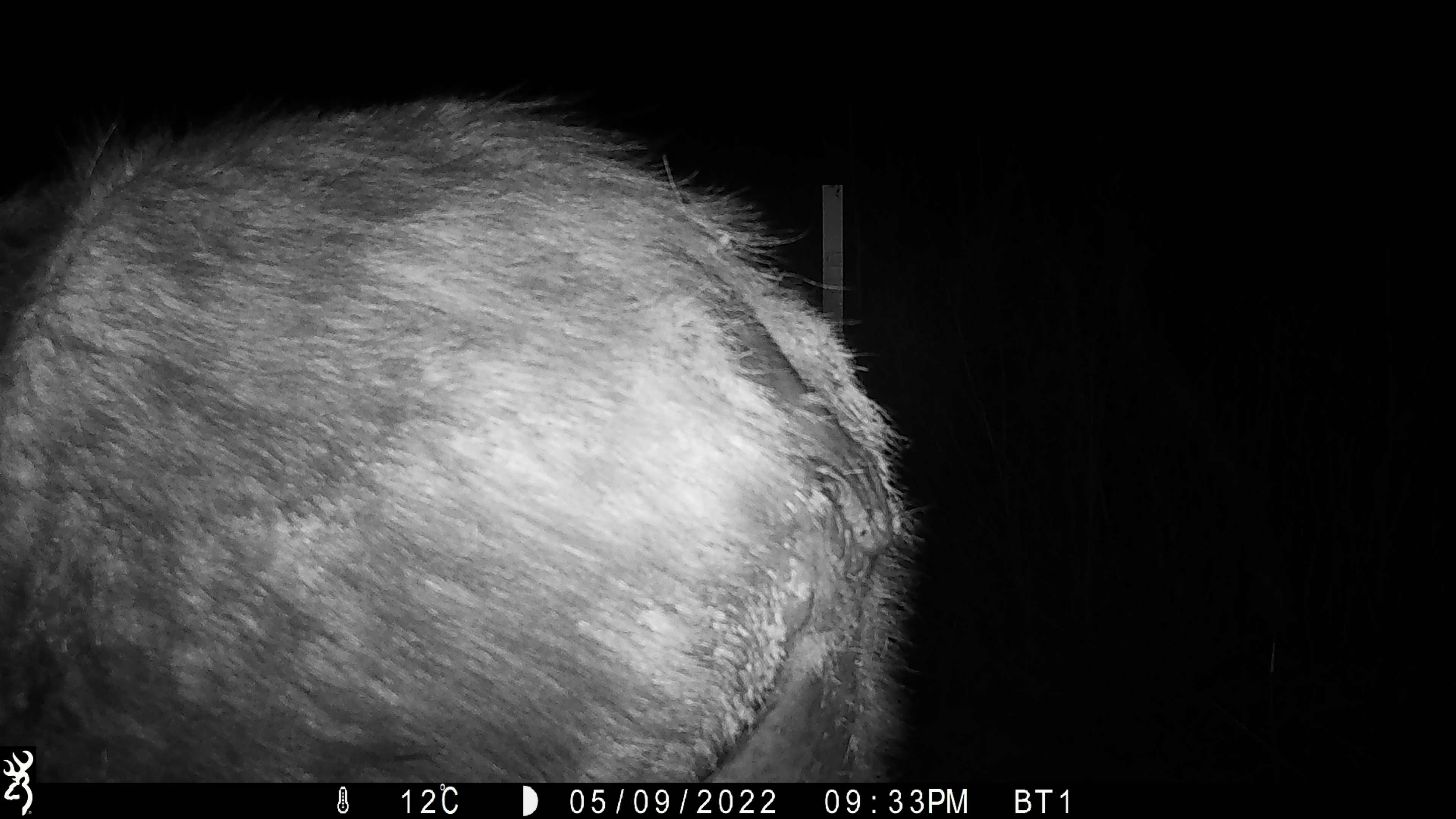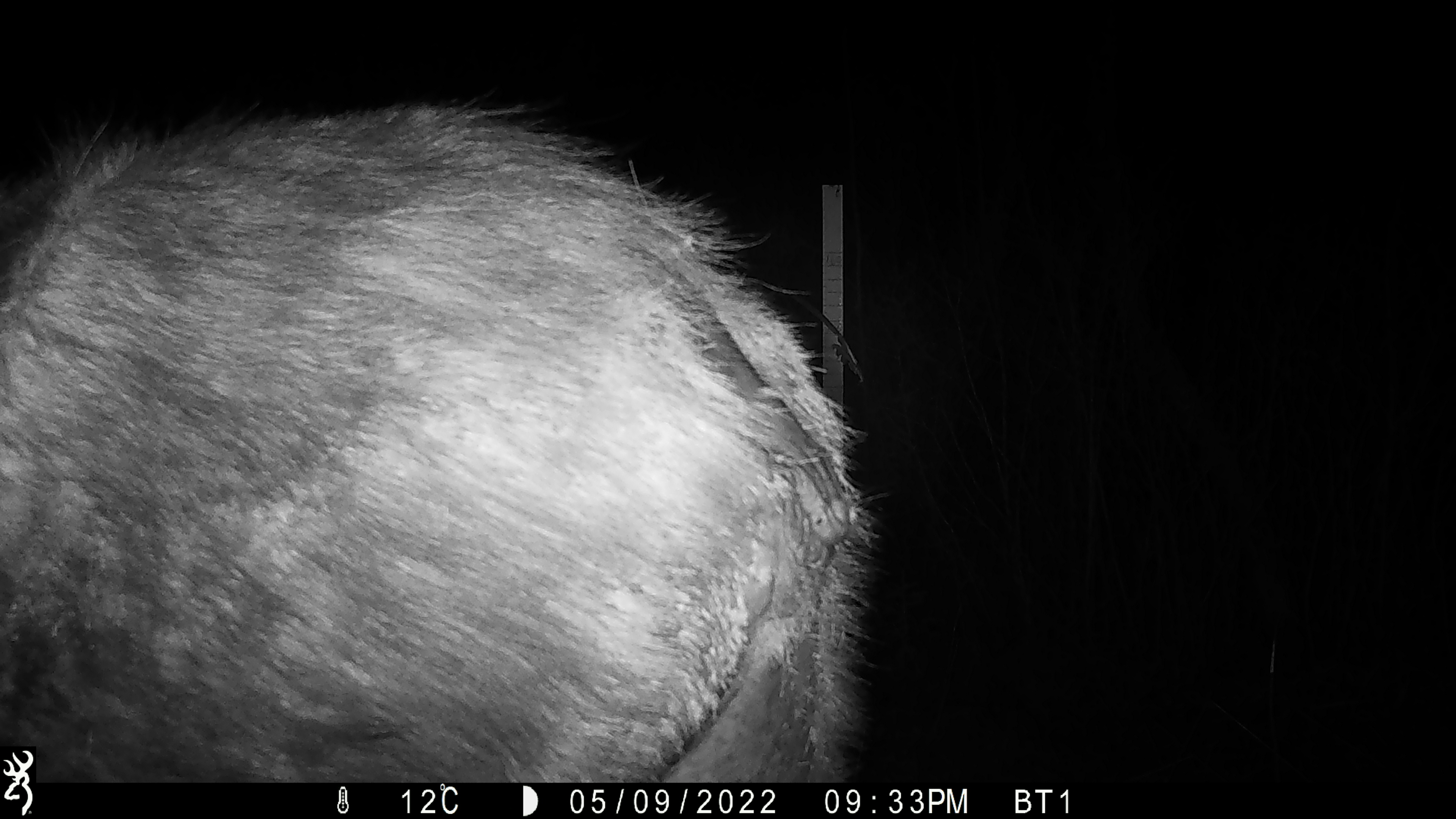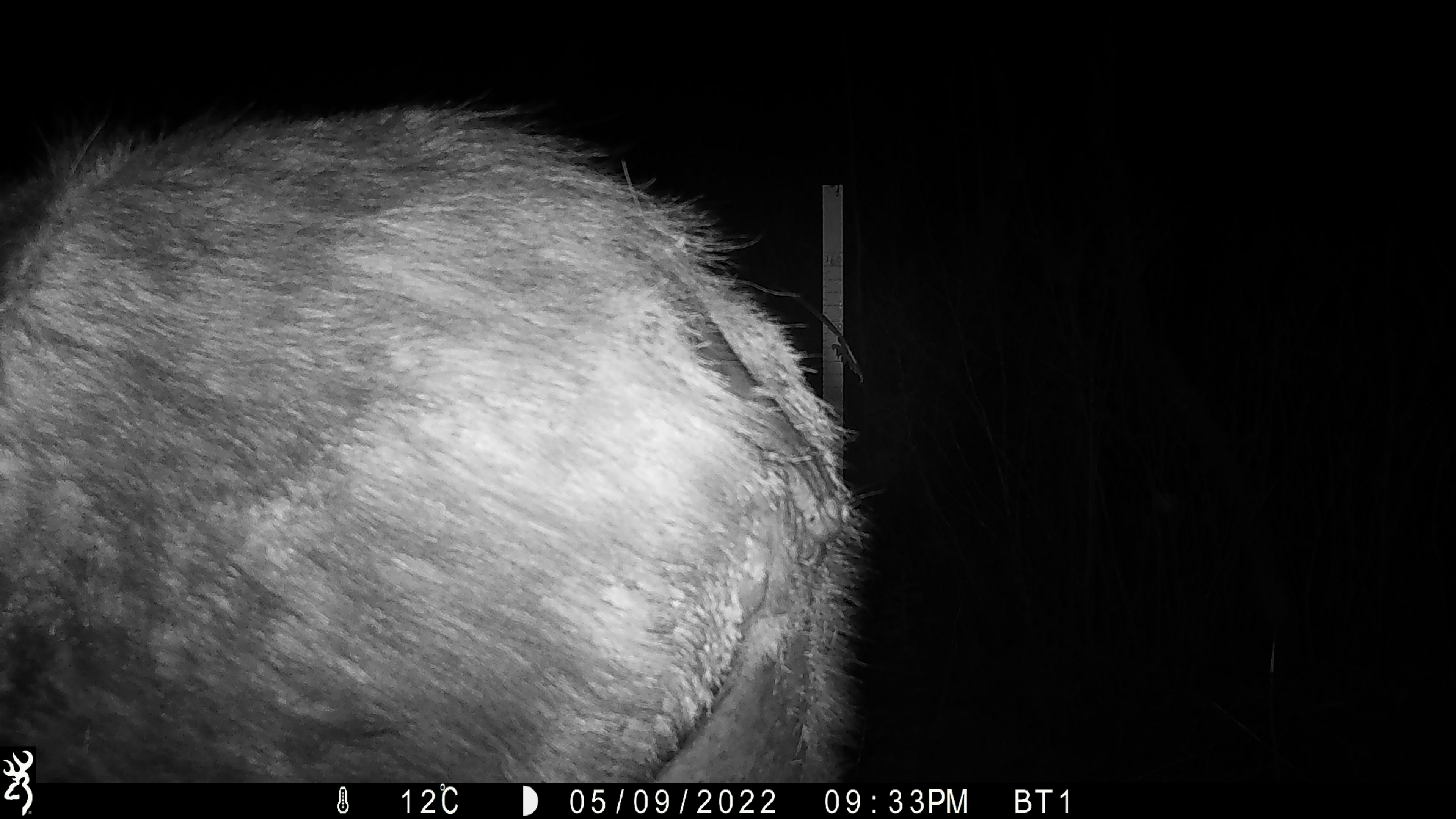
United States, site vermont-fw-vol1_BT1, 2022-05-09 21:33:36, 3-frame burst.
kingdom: Animalia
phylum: Chordata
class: Mammalia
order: Artiodactyla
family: Cervidae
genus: Alces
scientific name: Alces alces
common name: moose